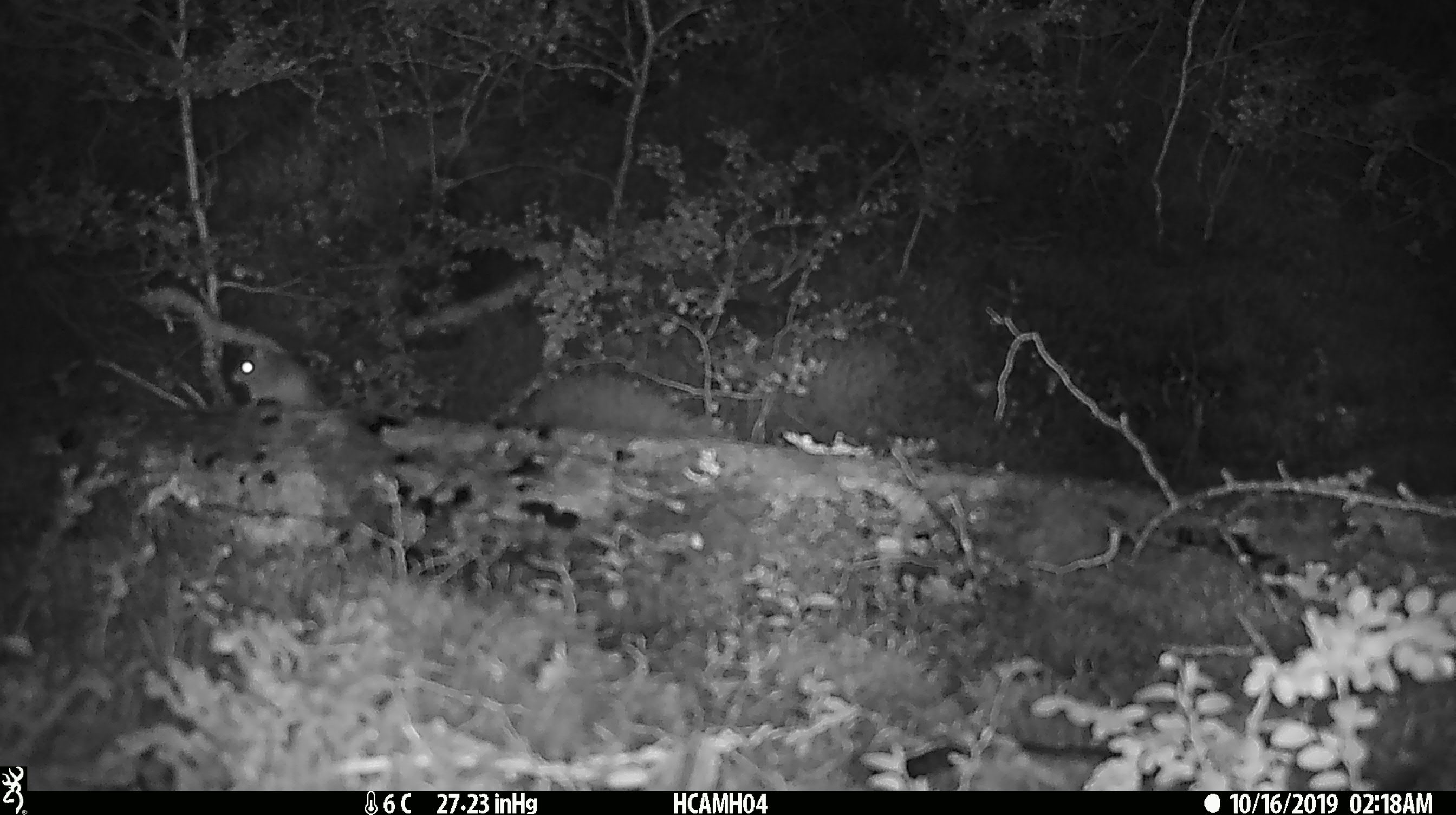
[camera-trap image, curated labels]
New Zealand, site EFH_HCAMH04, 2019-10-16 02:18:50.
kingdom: Animalia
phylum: Chordata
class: Mammalia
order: Rodentia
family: Muridae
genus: Mus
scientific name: Mus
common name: mouse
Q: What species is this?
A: Mouse (Mus).